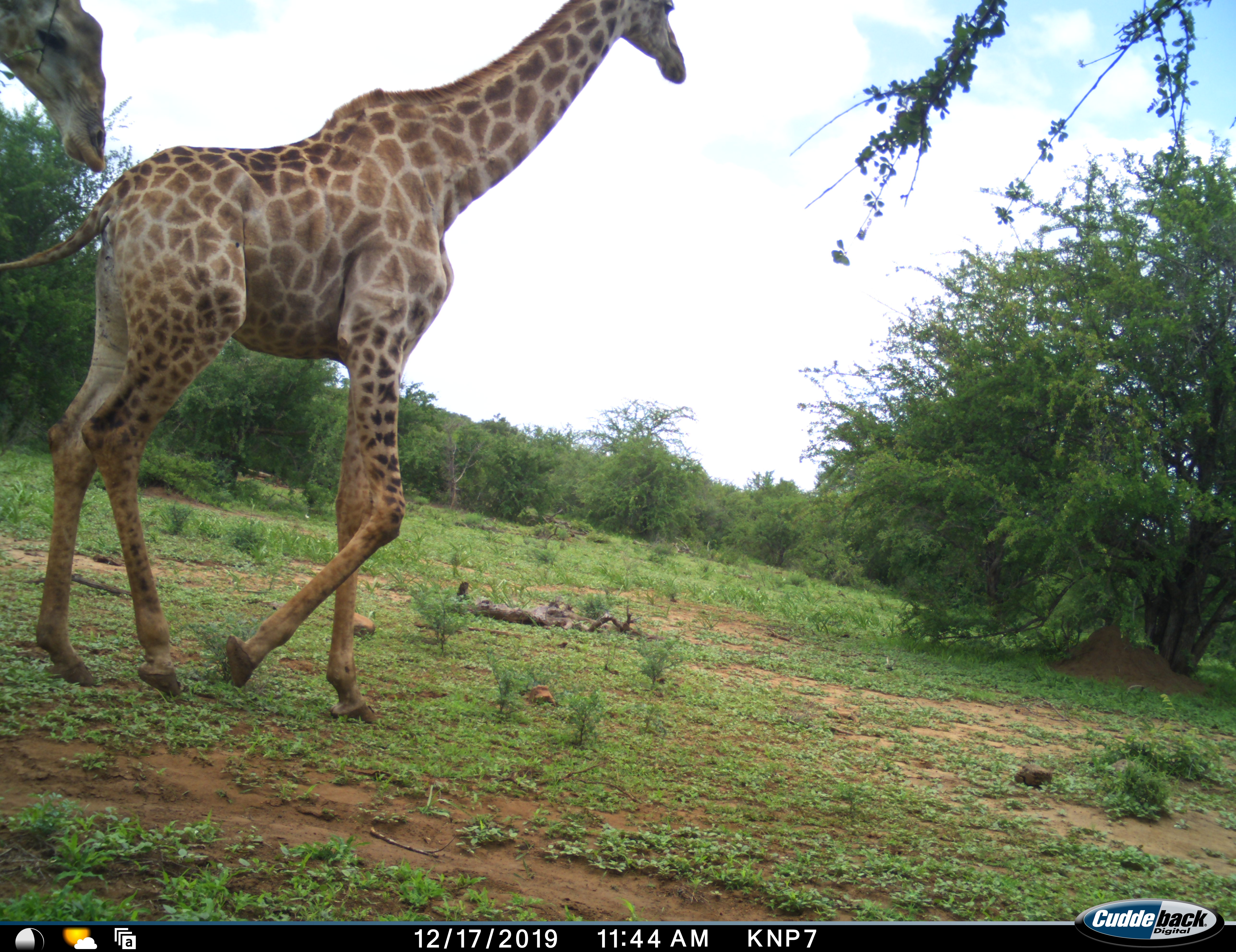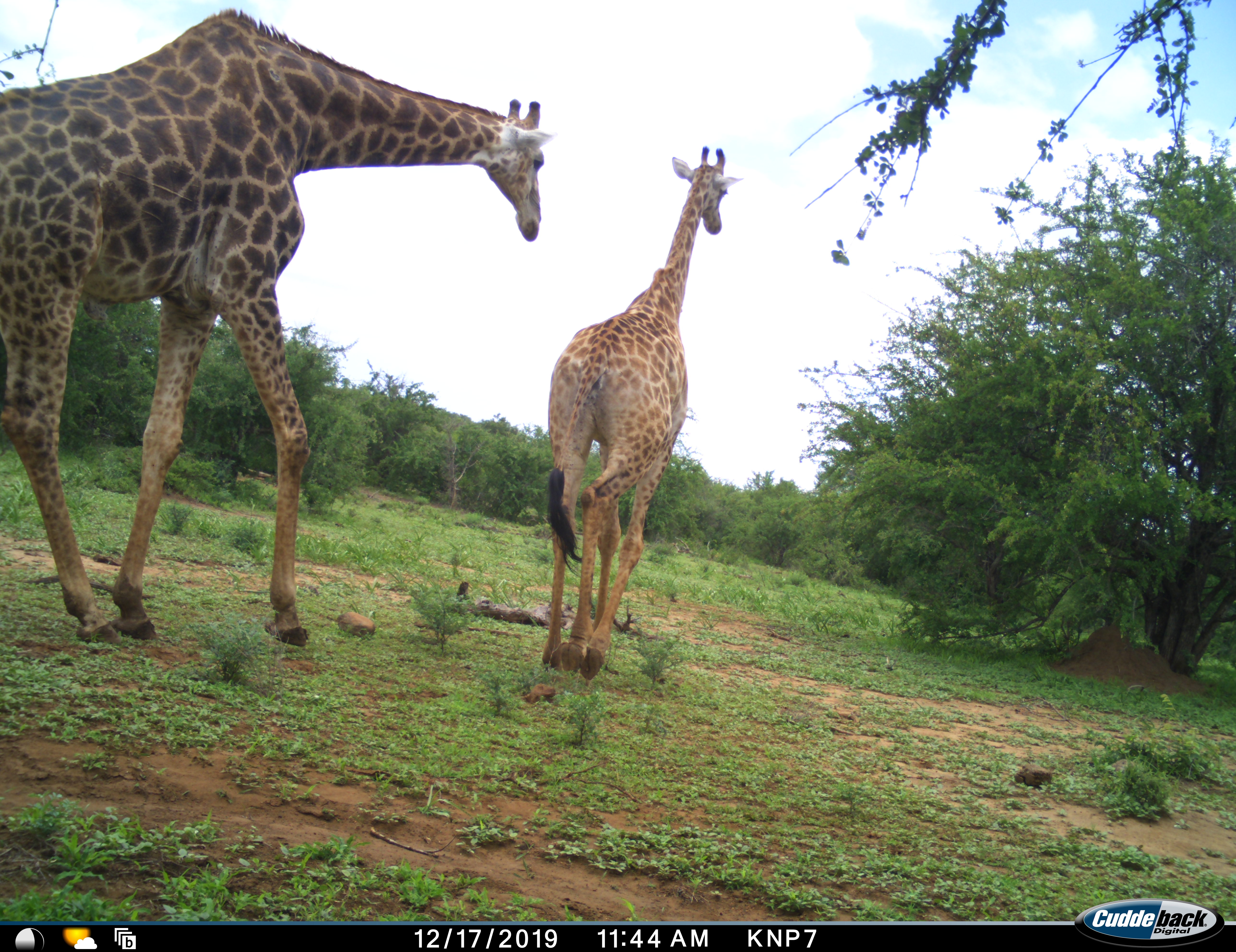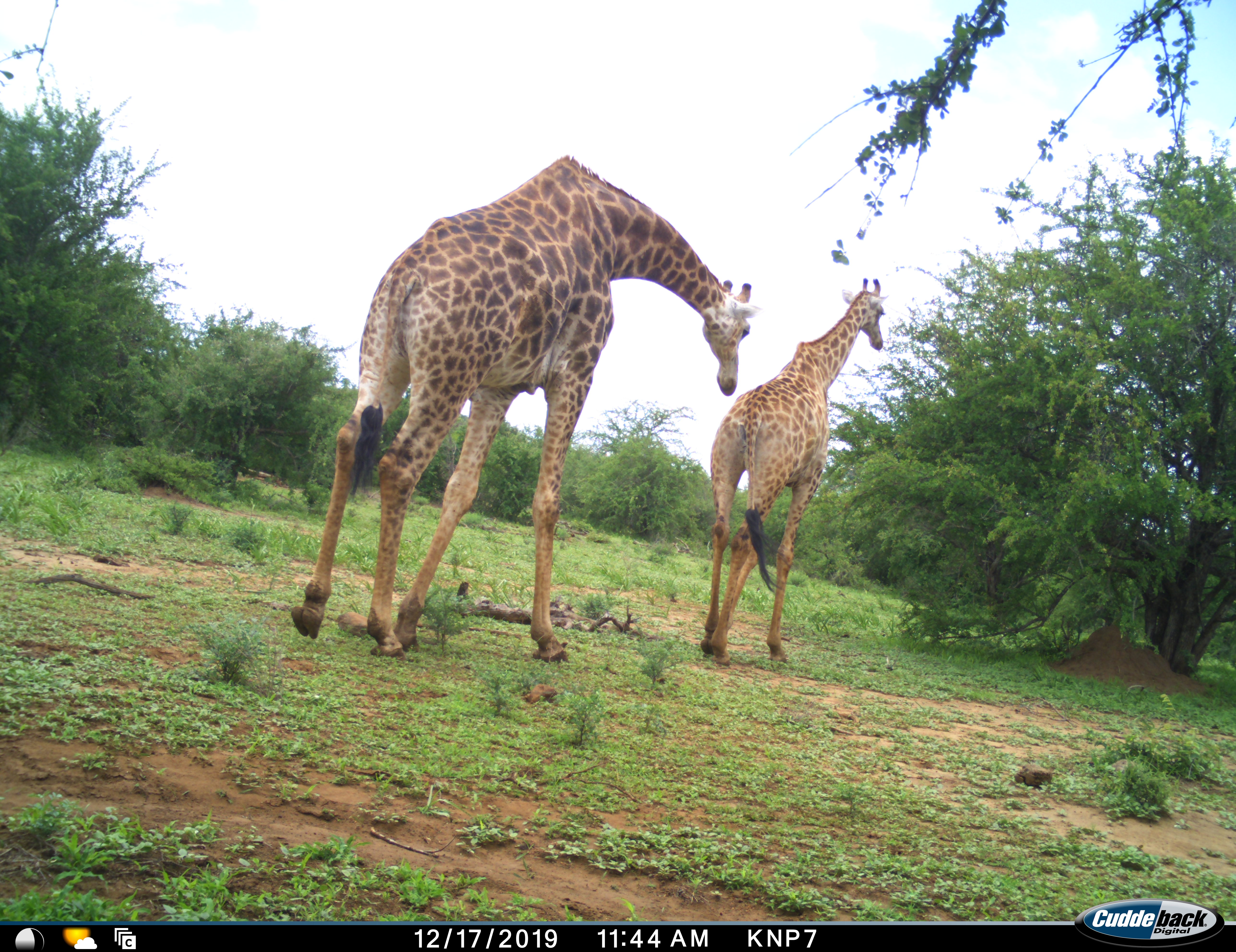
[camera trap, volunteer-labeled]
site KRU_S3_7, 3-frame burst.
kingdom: Animalia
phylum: Chordata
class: Mammalia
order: Artiodactyla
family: Giraffidae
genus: Giraffa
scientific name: Giraffa camelopardalis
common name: giraffe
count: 2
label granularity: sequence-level